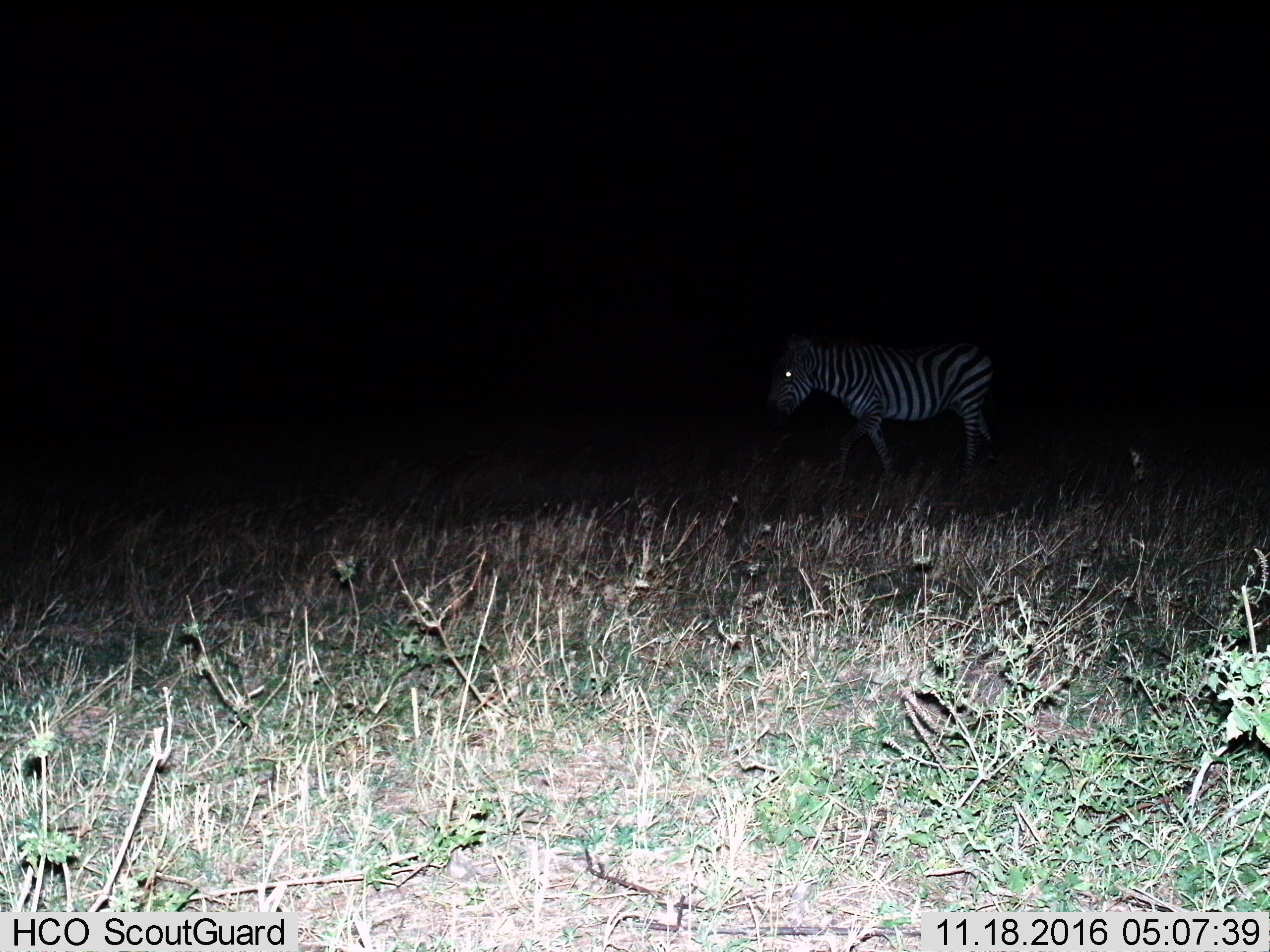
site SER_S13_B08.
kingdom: Animalia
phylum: Chordata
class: Mammalia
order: Perissodactyla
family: Equidae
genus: Equus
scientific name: Equus quagga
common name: plains zebra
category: zebraplains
Zebraplains (plains zebra) (Equus quagga), count 1. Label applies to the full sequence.